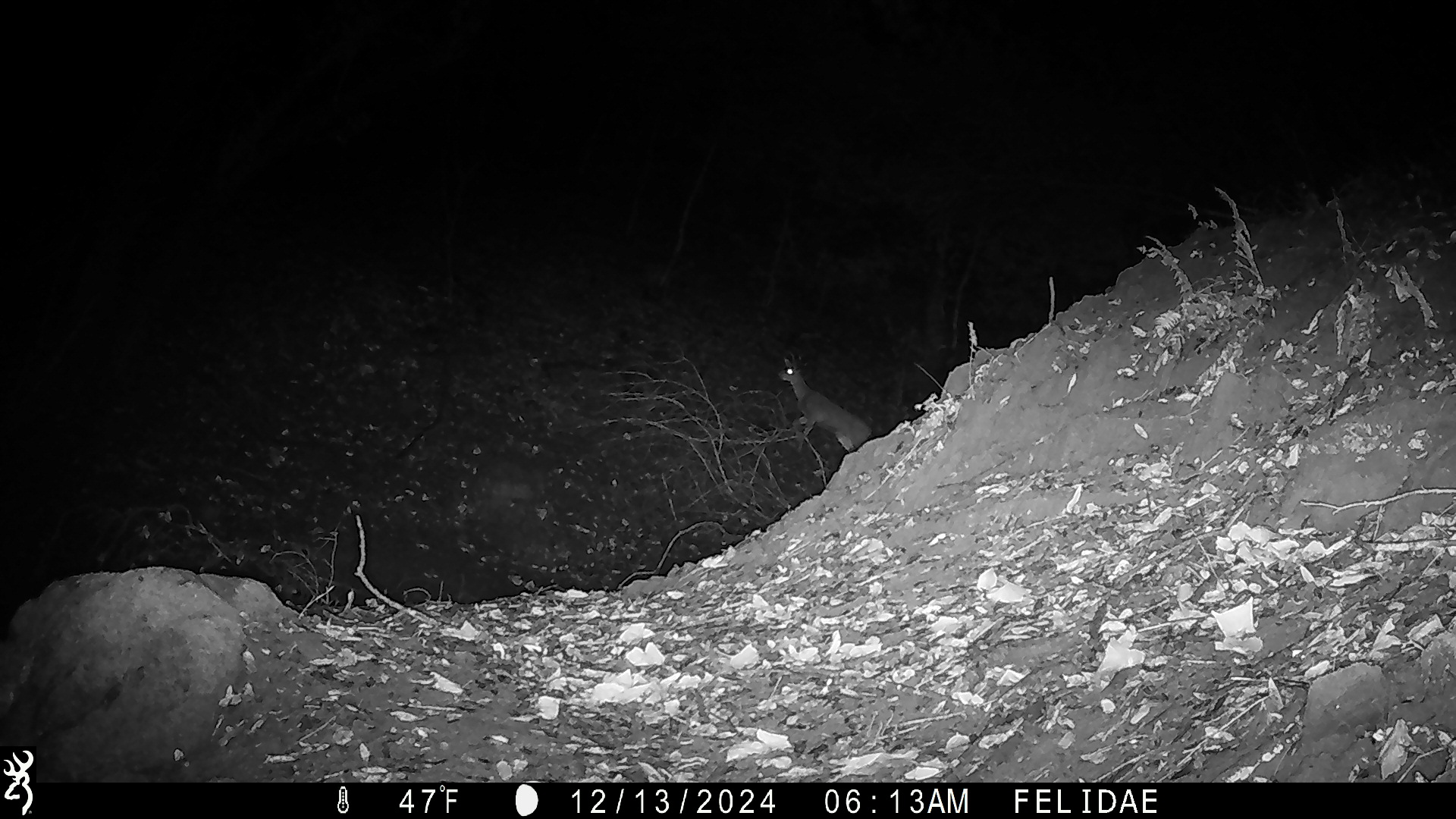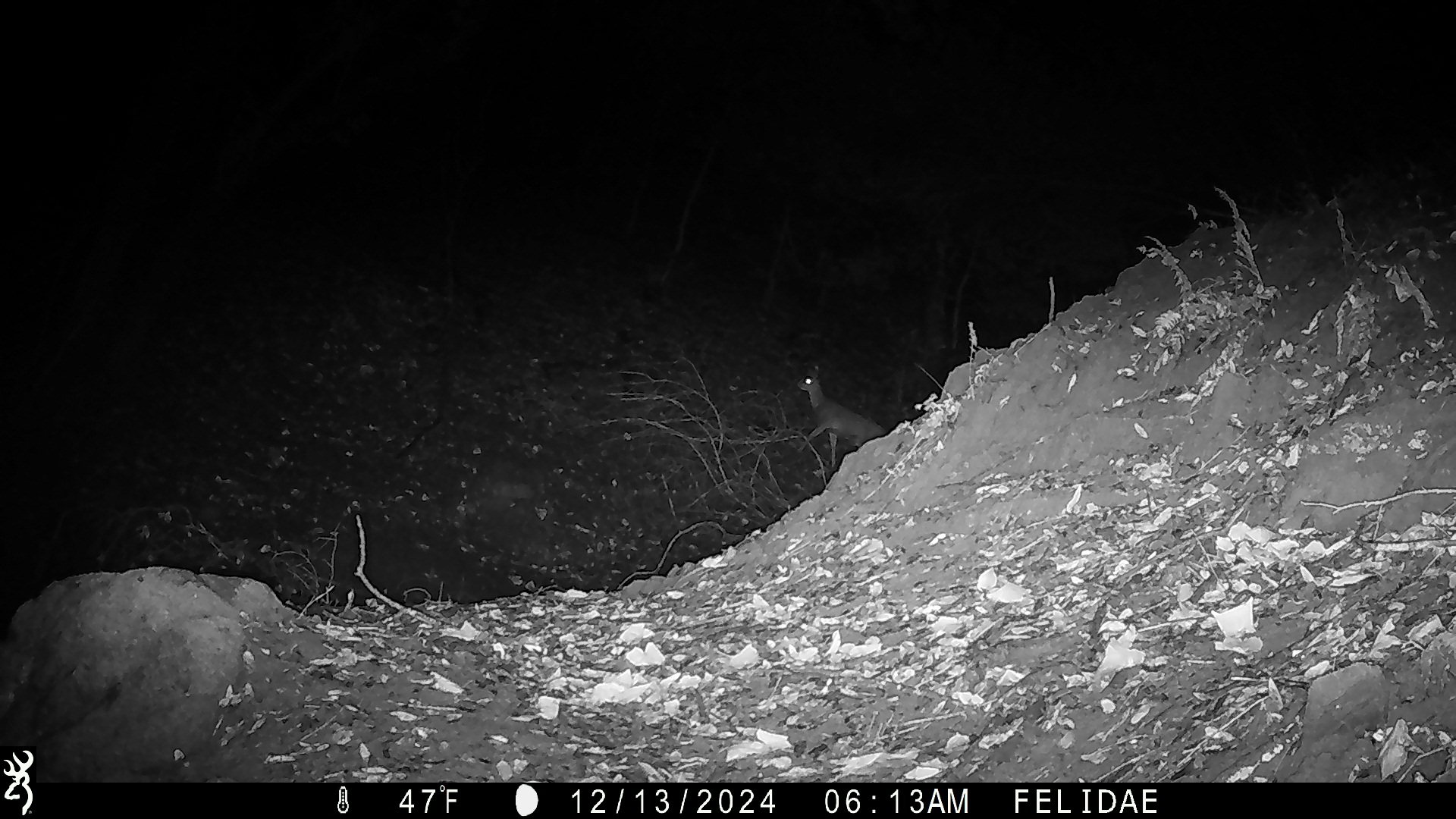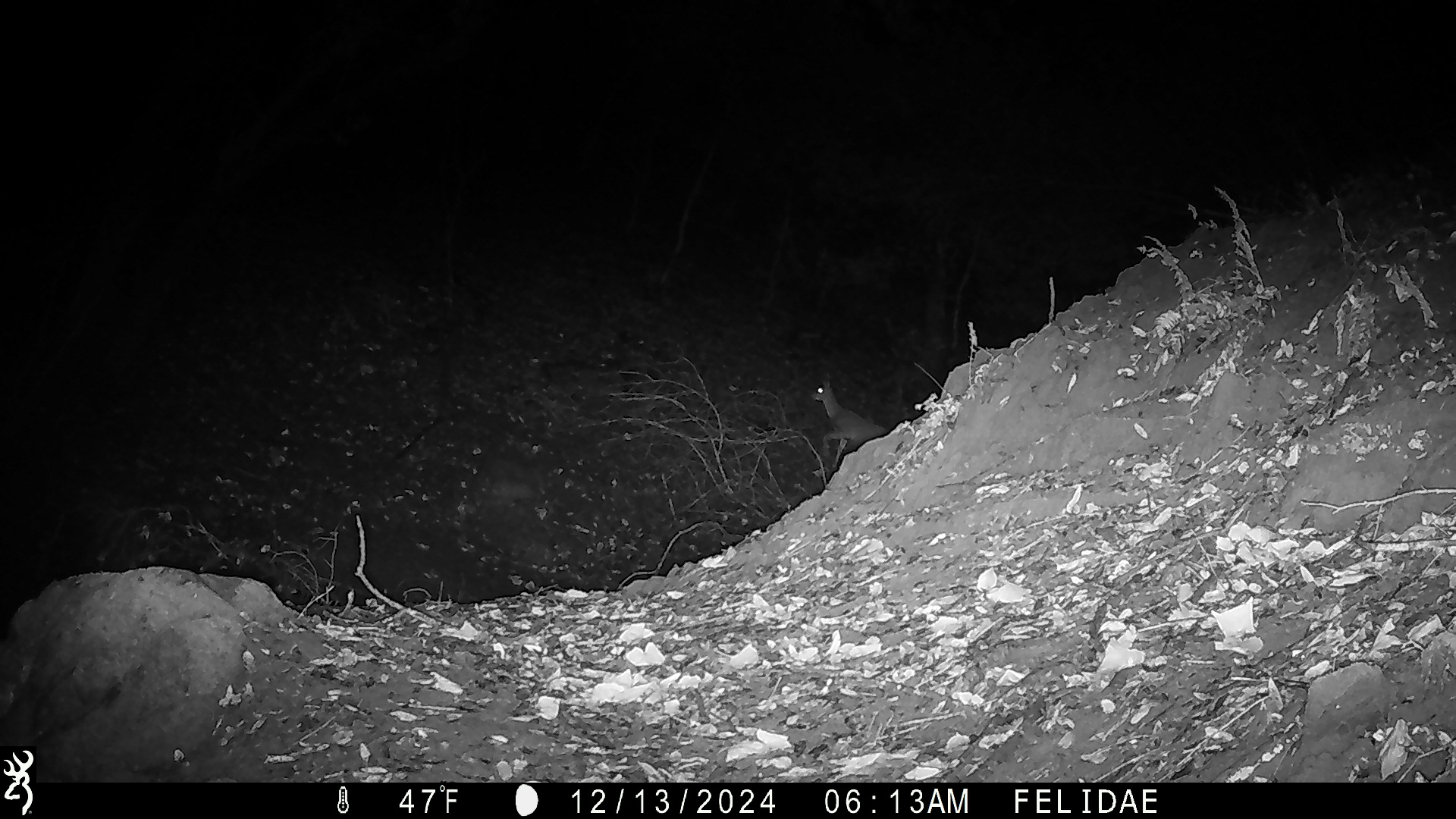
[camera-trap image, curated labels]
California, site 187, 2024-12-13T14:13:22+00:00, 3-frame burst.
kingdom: Animalia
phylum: Chordata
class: Mammalia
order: Artiodactyla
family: Cervidae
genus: Odocoileus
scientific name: Odocoileus hemionus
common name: mule deer